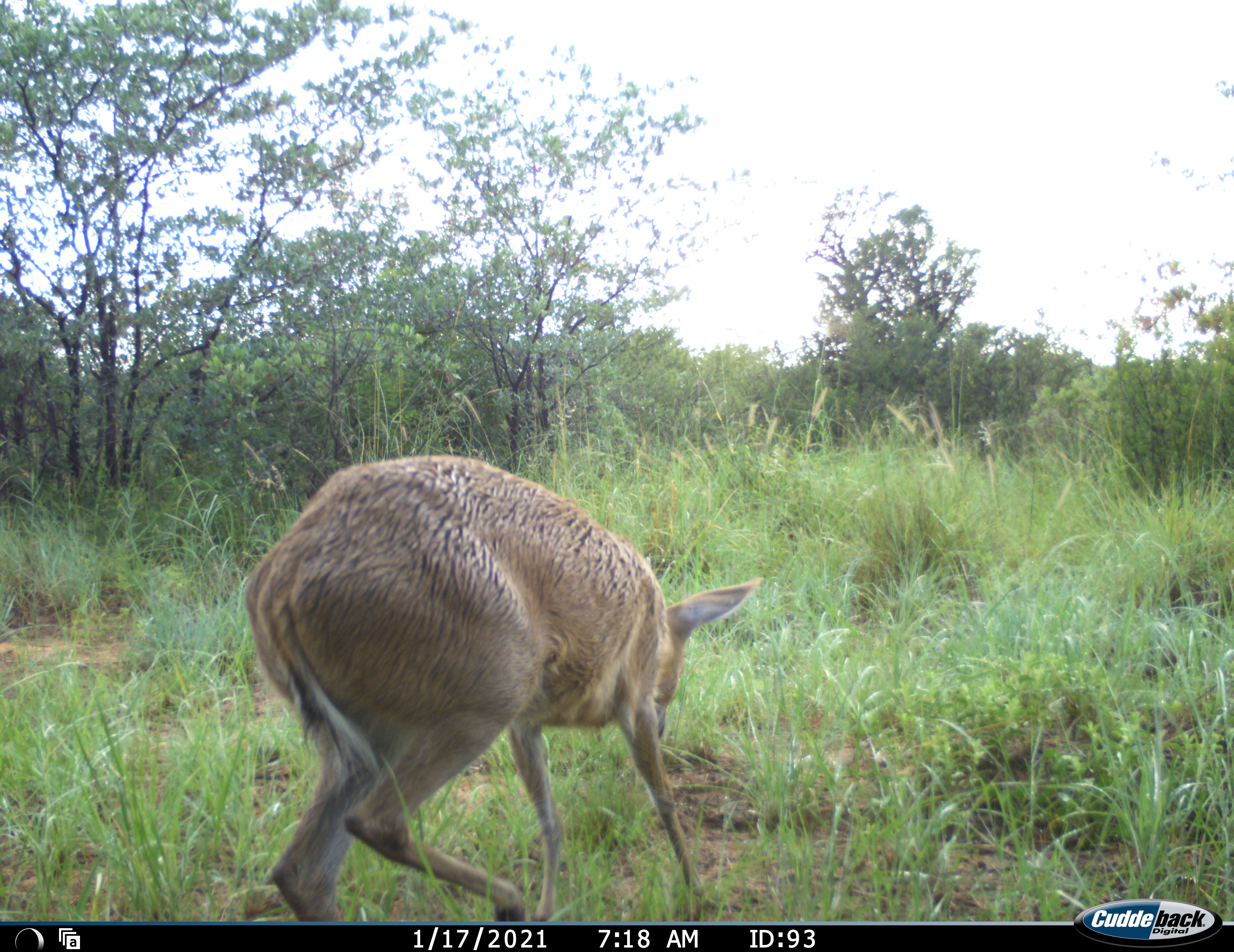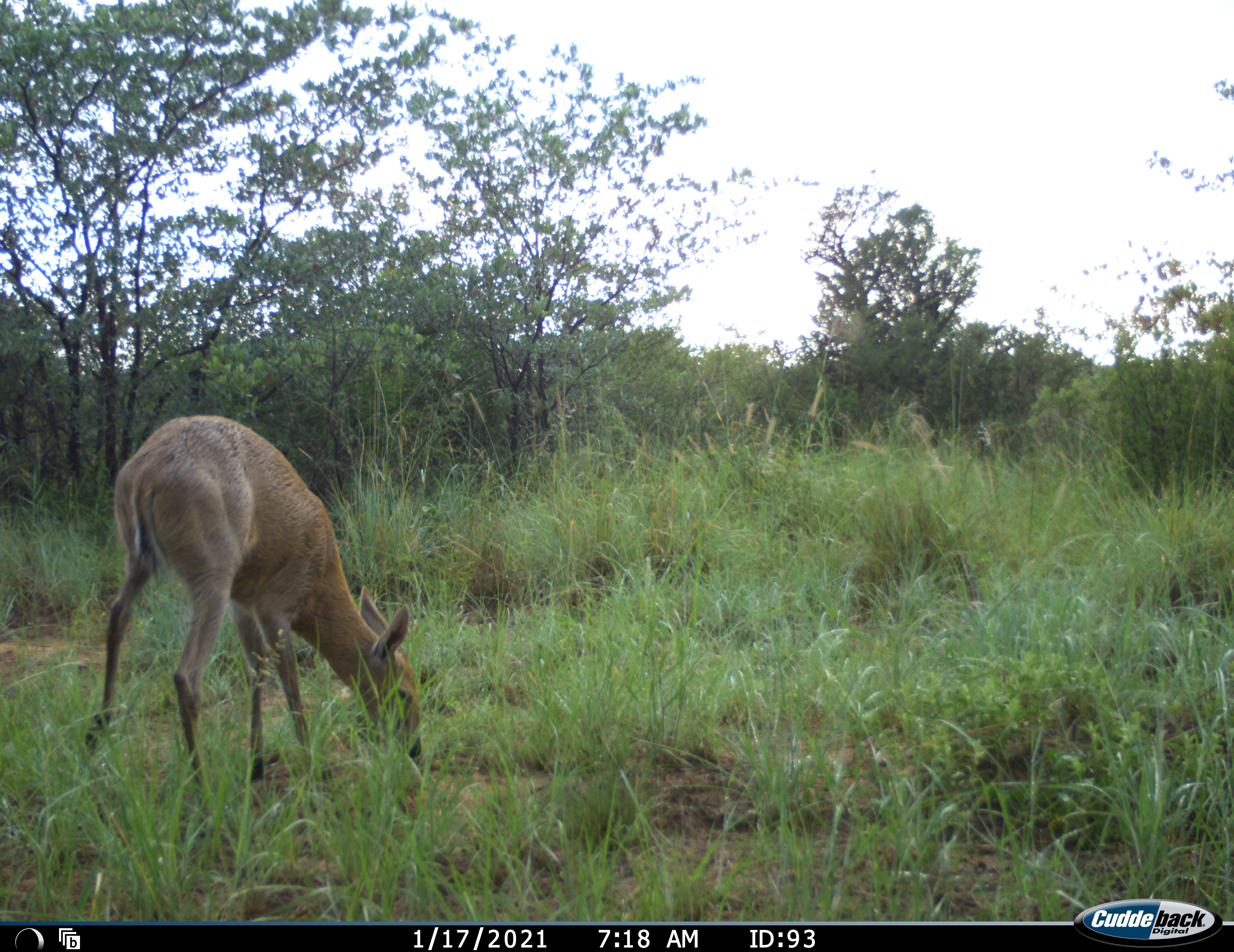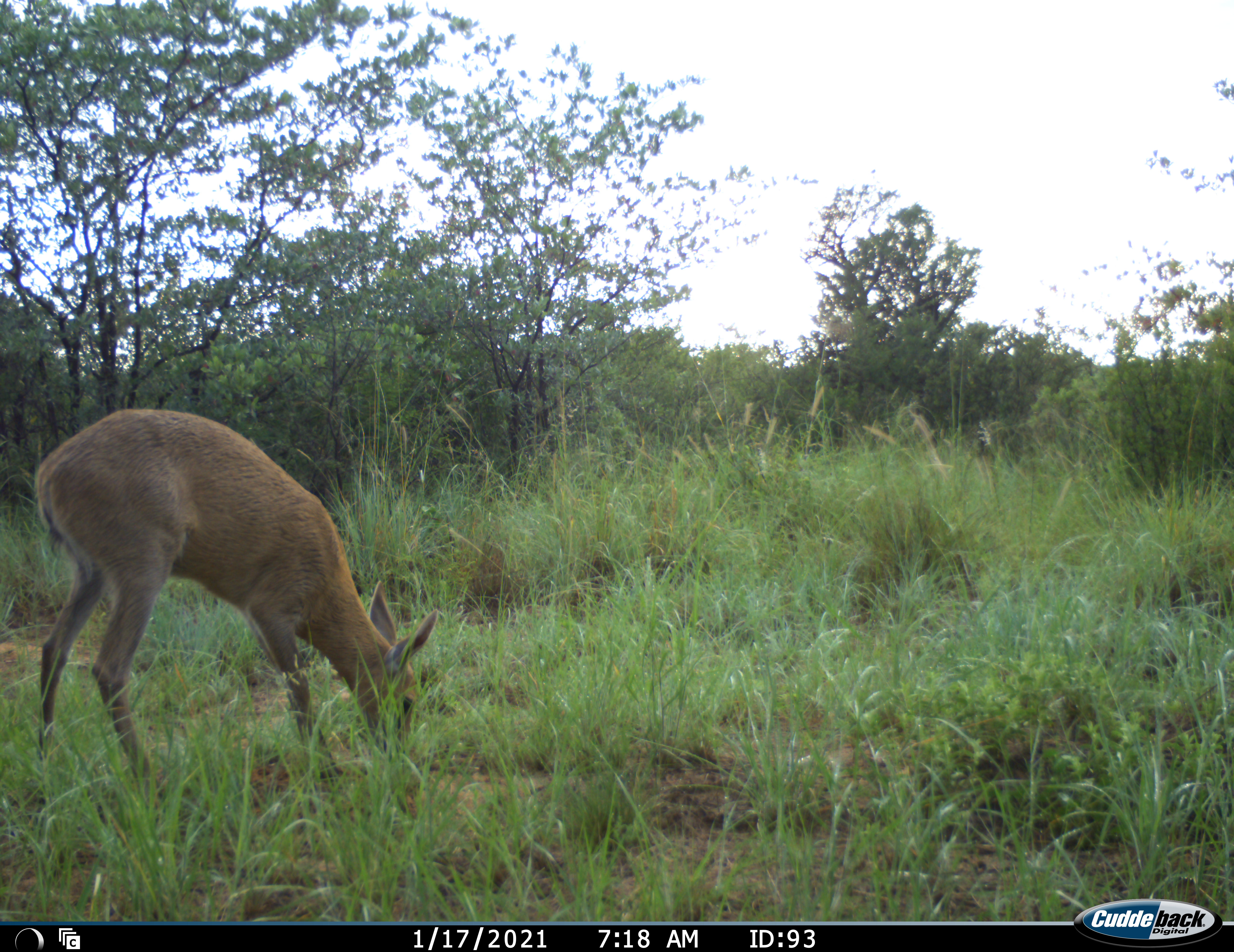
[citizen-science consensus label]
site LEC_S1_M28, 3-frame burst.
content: unidentified animal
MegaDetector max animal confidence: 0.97